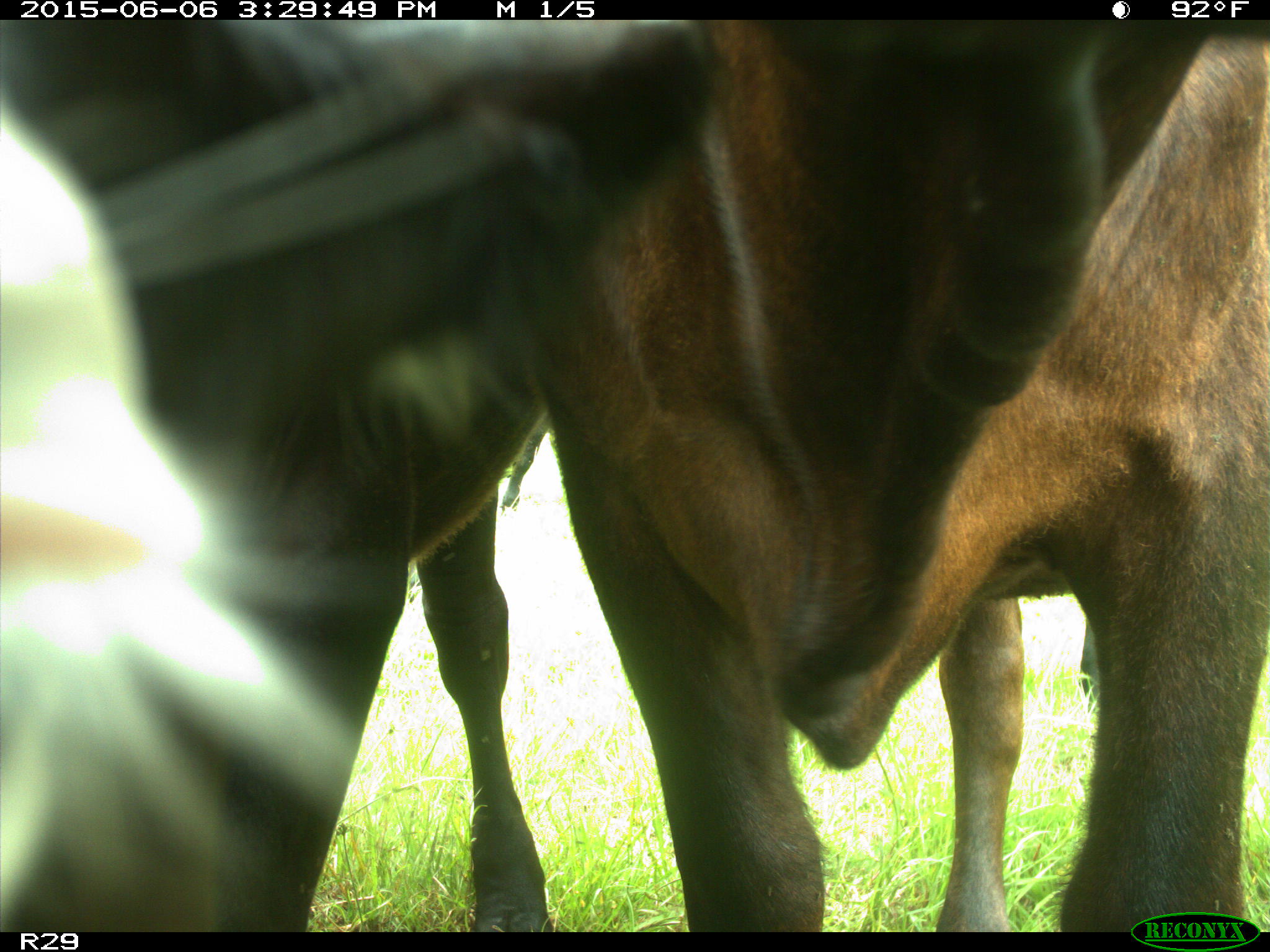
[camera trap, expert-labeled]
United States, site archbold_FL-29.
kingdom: Animalia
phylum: Chordata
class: Mammalia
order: Artiodactyla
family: Bovidae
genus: Bos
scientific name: Bos taurus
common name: domestic cow